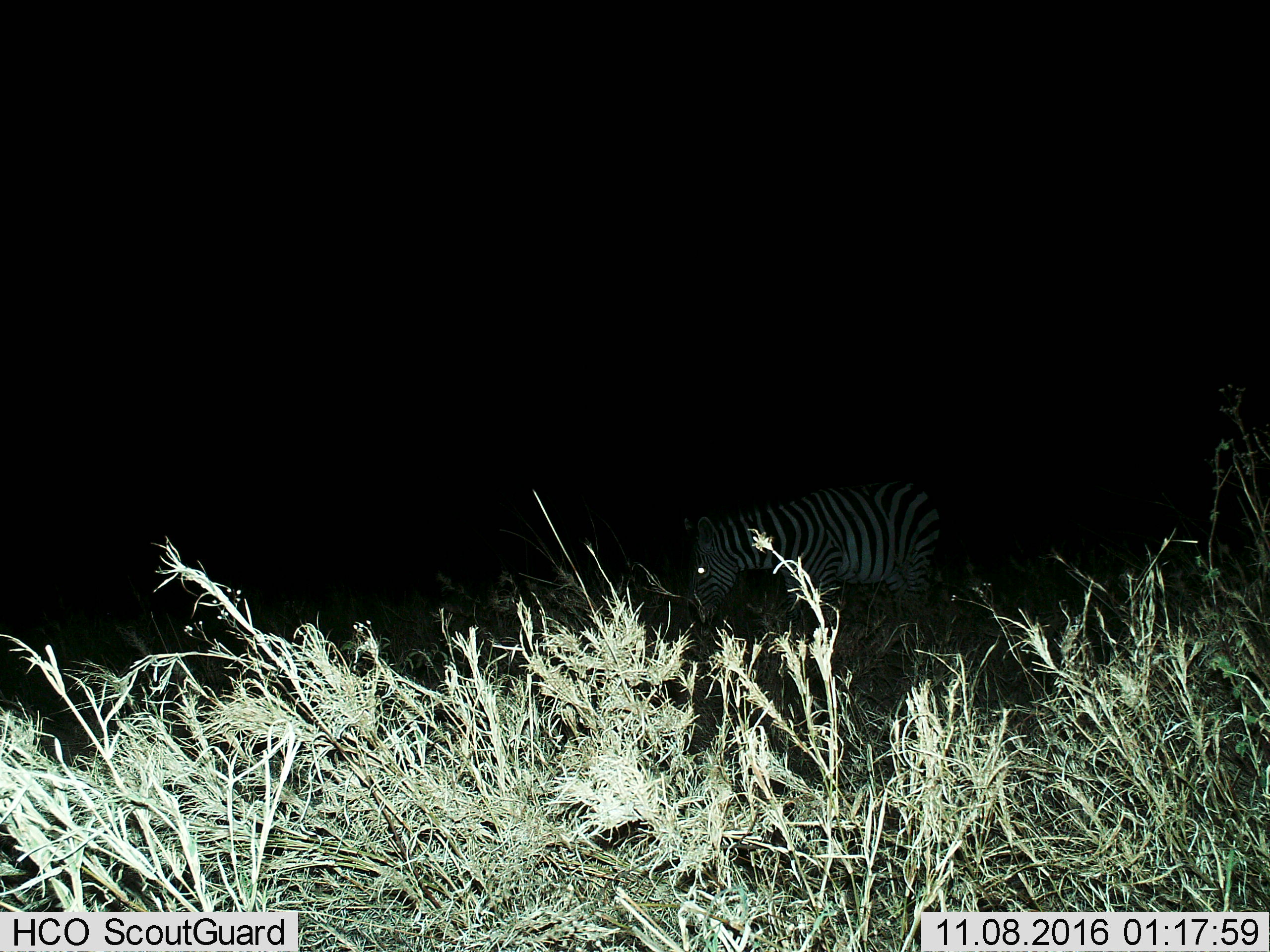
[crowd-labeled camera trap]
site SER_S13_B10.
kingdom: Animalia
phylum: Chordata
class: Mammalia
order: Perissodactyla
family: Equidae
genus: Equus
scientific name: Equus quagga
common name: plains zebra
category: zebraplains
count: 1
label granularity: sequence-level